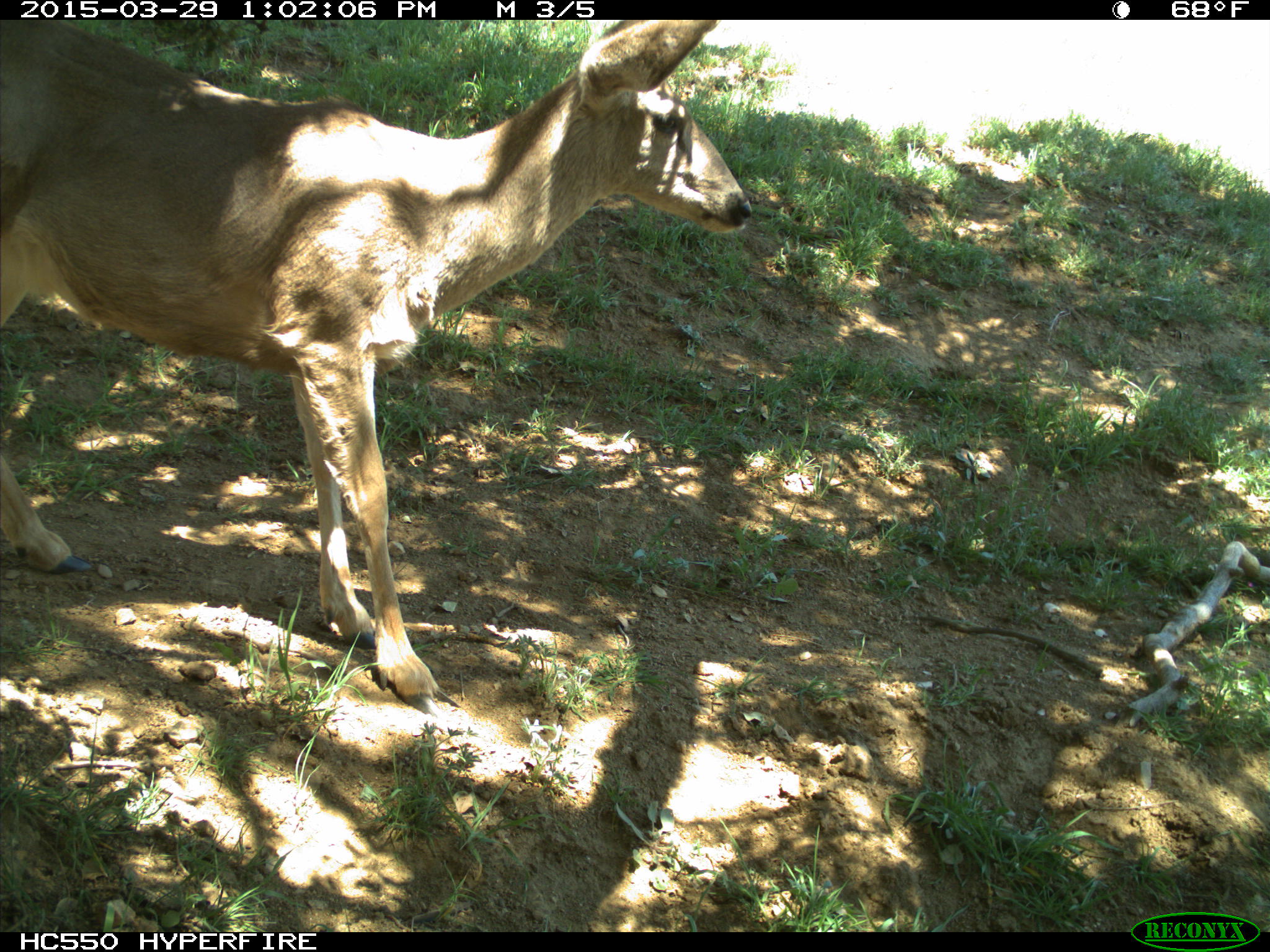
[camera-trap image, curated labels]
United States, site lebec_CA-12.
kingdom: Animalia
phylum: Chordata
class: Mammalia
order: Artiodactyla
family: Cervidae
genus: Odocoileus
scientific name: Odocoileus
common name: deer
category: unidentified deer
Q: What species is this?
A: Unidentified deer (deer) (Odocoileus).